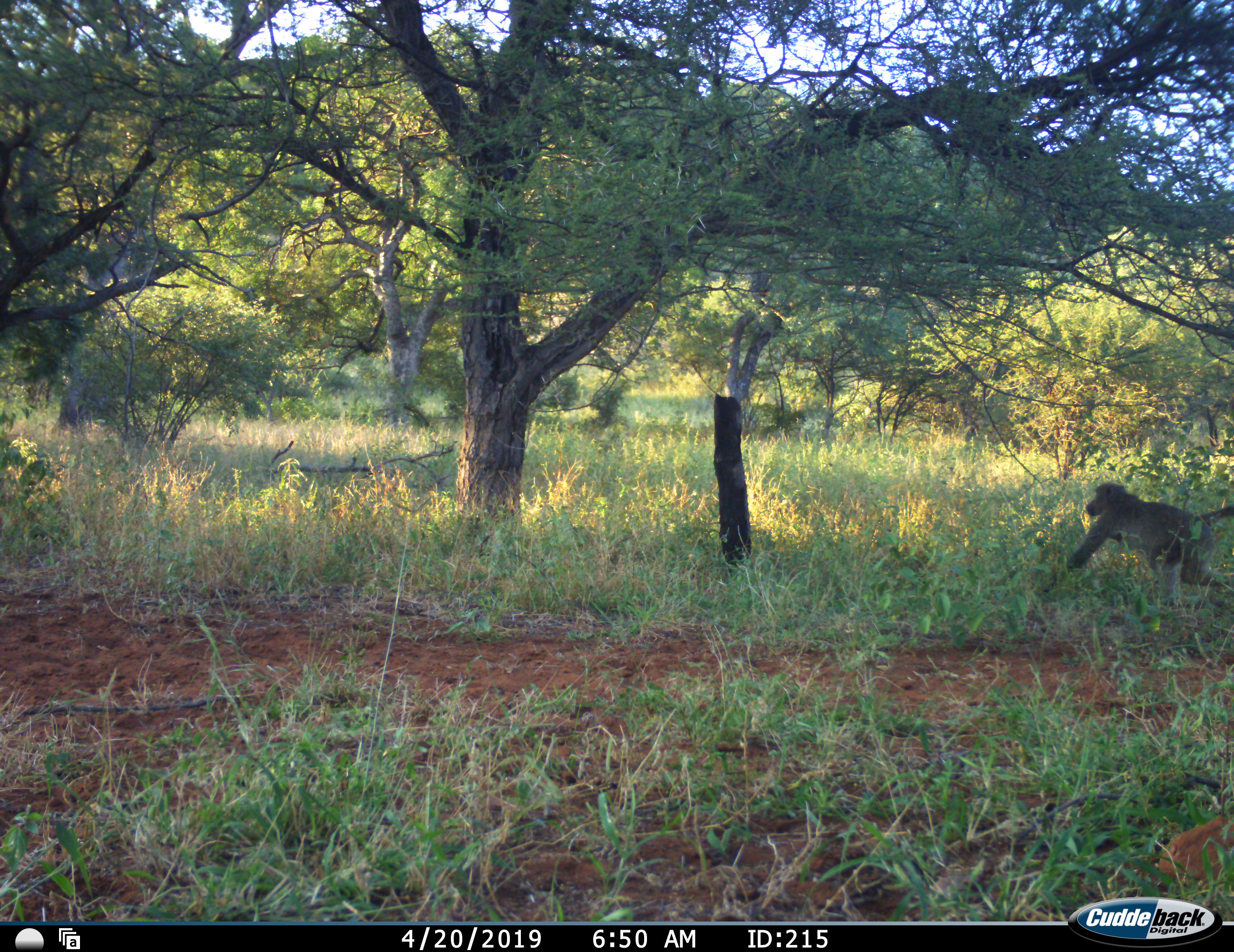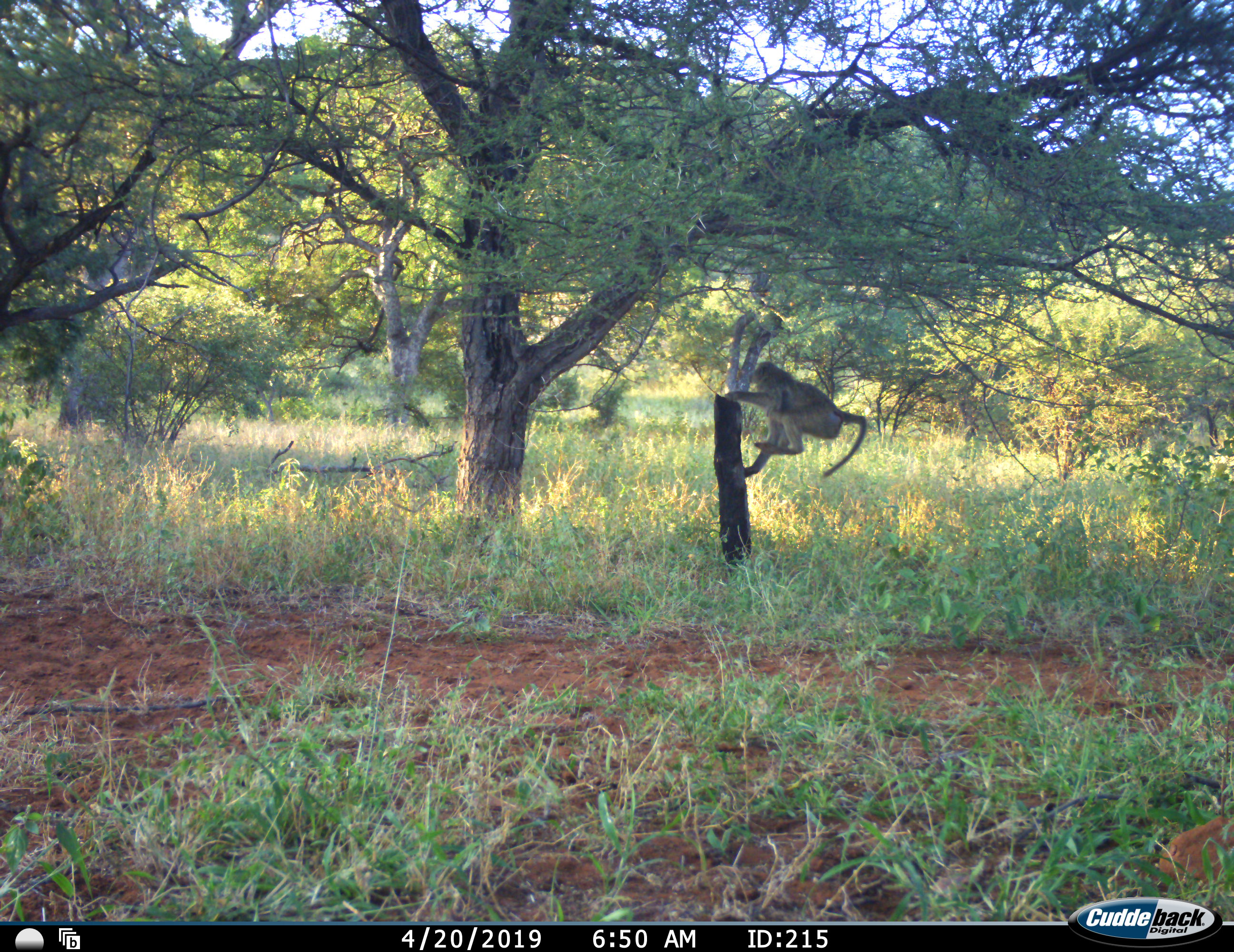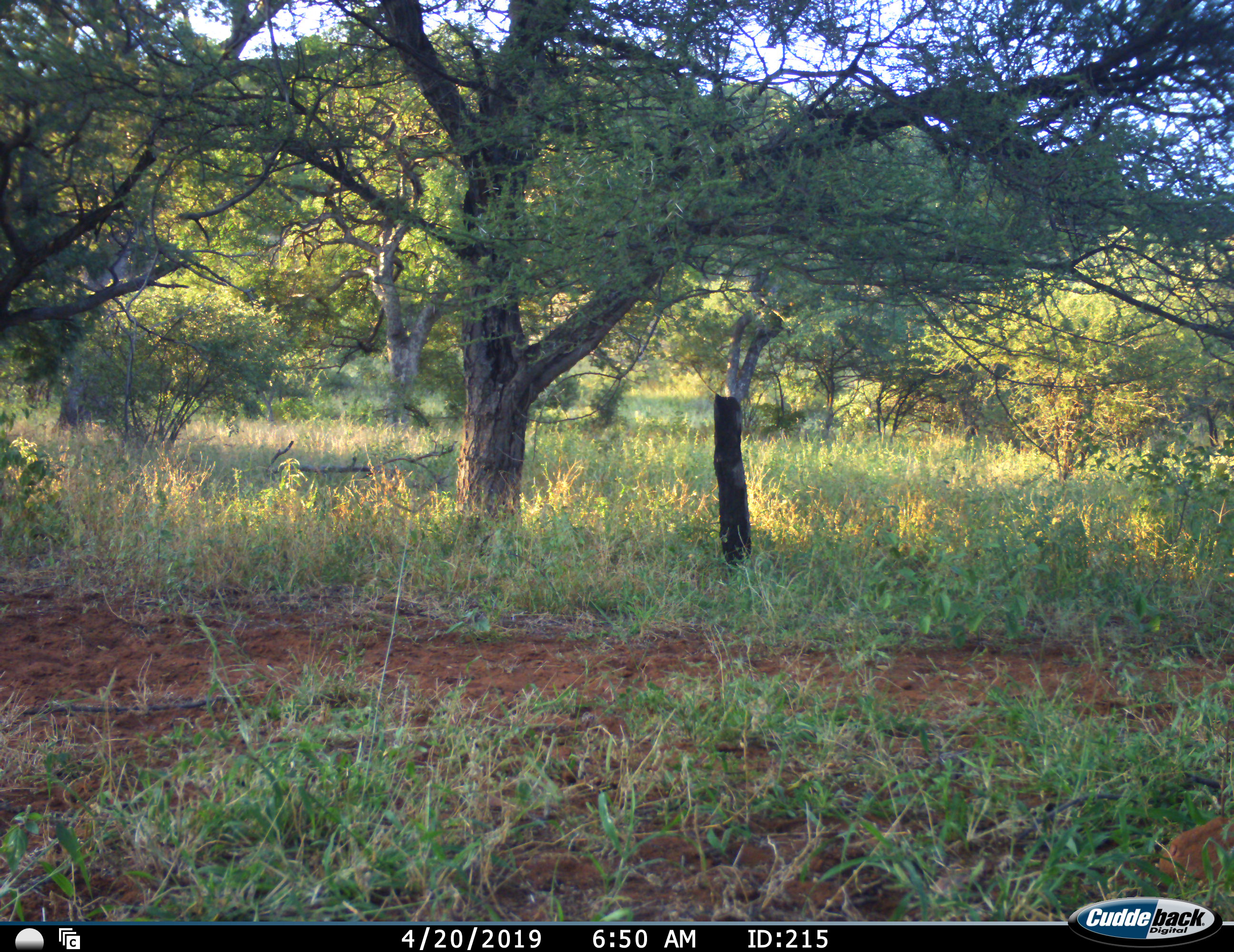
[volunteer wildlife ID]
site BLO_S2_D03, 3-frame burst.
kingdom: Animalia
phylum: Chordata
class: Mammalia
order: Primates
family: Cercopithecidae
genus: Papio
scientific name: Papio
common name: baboon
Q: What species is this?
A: Baboon (Papio).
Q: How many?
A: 1.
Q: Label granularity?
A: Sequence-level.